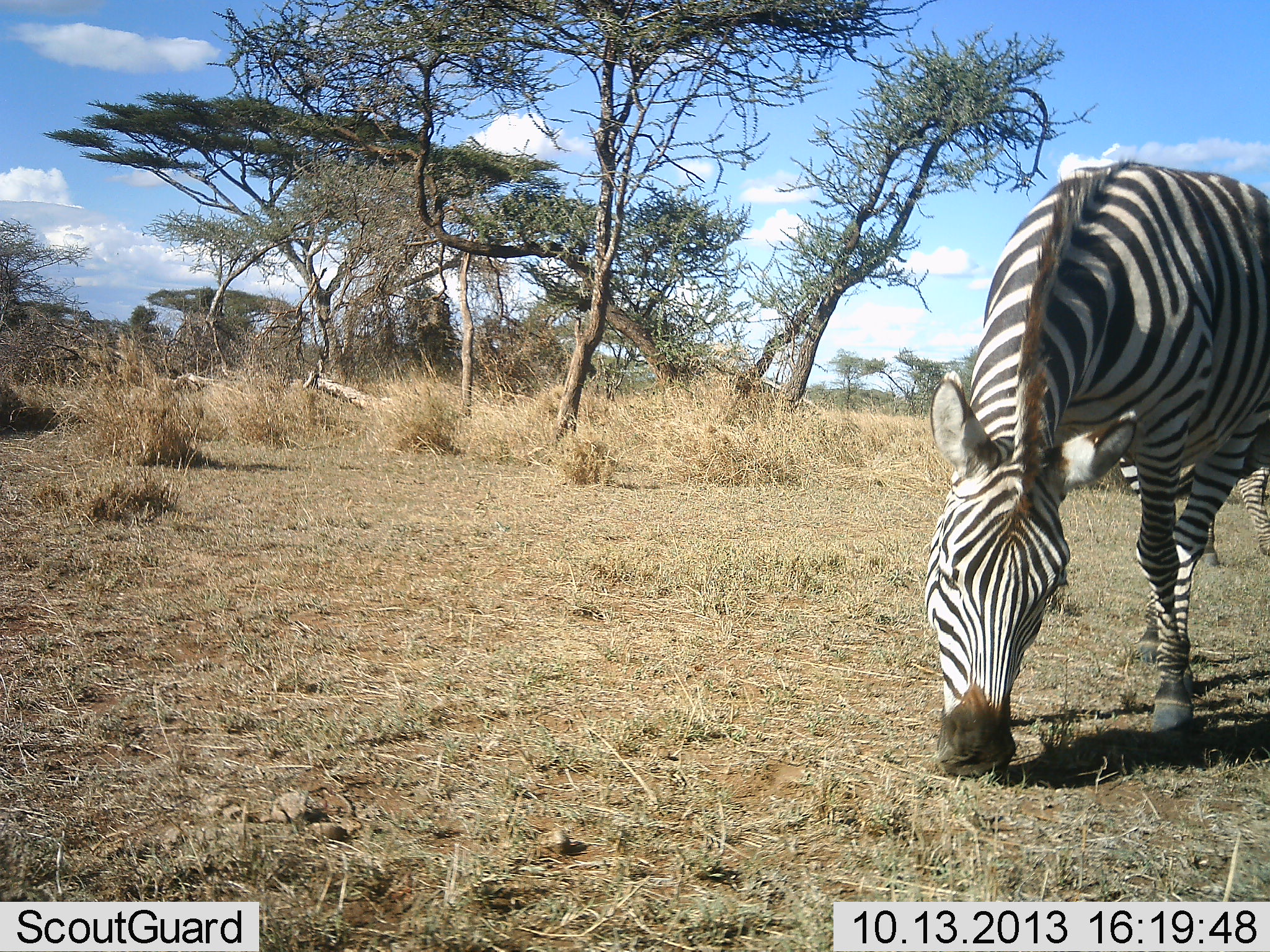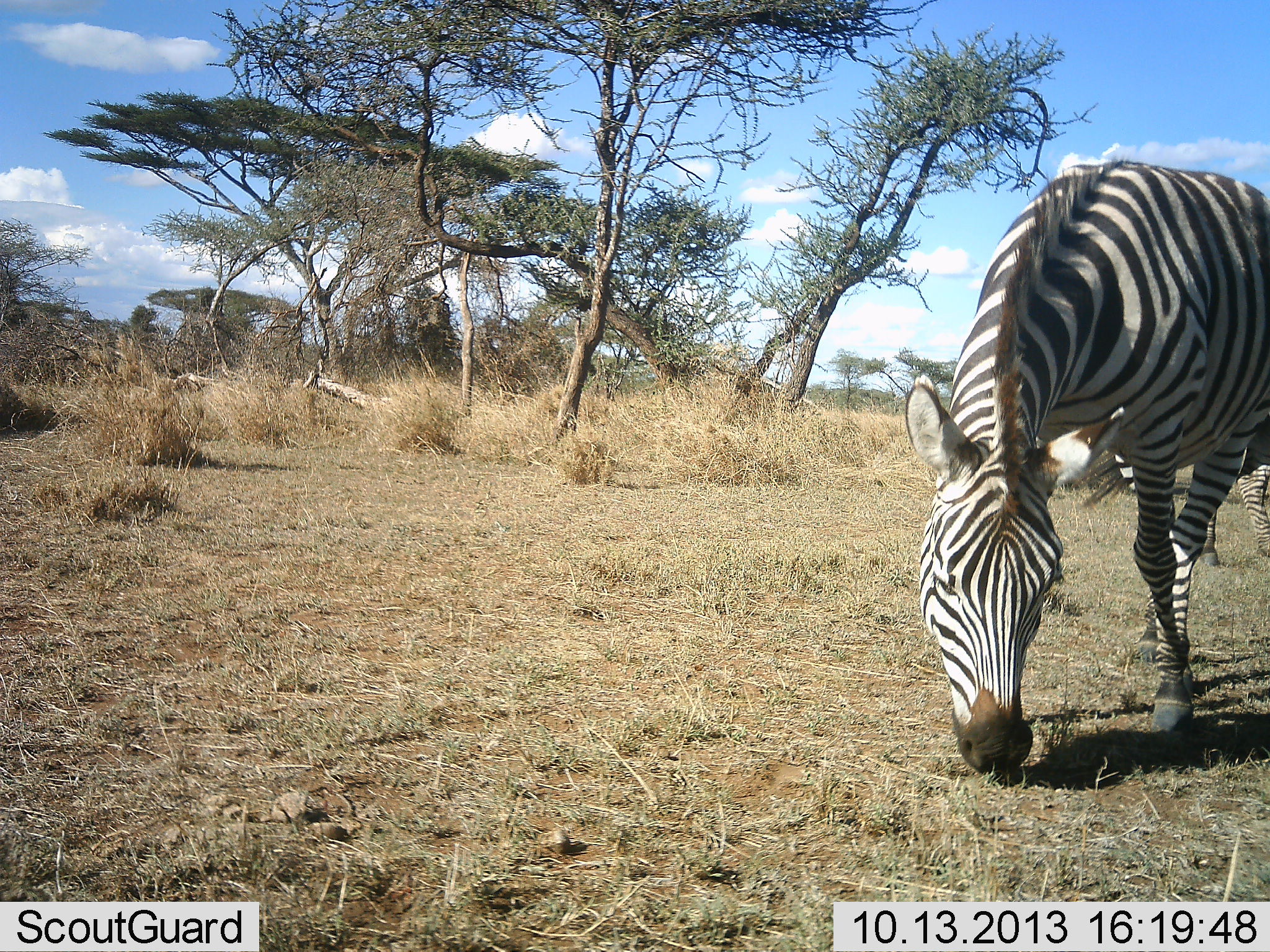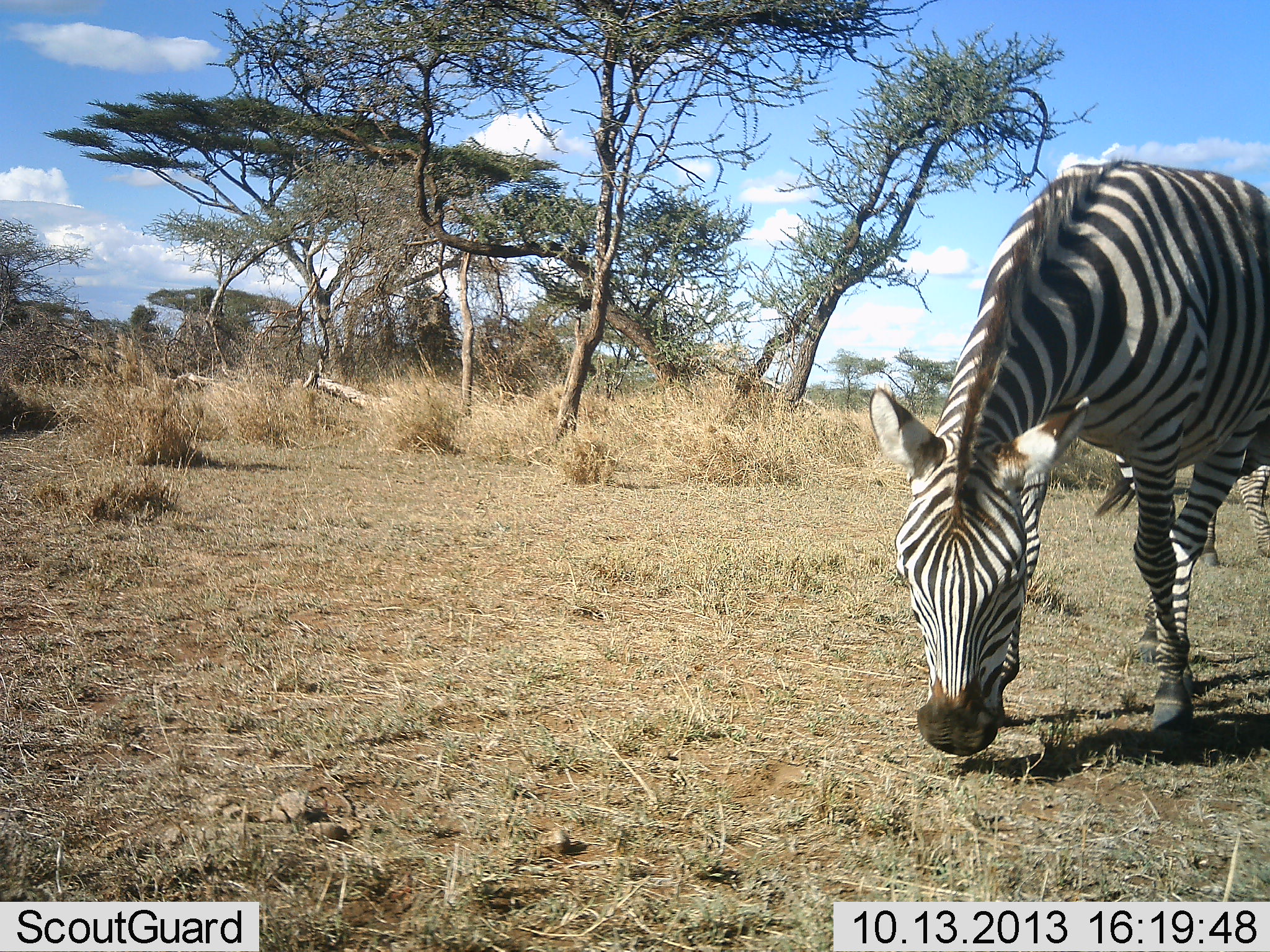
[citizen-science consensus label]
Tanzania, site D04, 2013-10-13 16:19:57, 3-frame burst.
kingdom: Animalia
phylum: Chordata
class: Mammalia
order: Perissodactyla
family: Equidae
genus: Equus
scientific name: Equus quagga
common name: plains zebra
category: zebra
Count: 2.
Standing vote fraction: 10%.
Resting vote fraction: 0%.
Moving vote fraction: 0%.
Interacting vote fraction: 0%.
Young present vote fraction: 0%.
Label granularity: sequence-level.